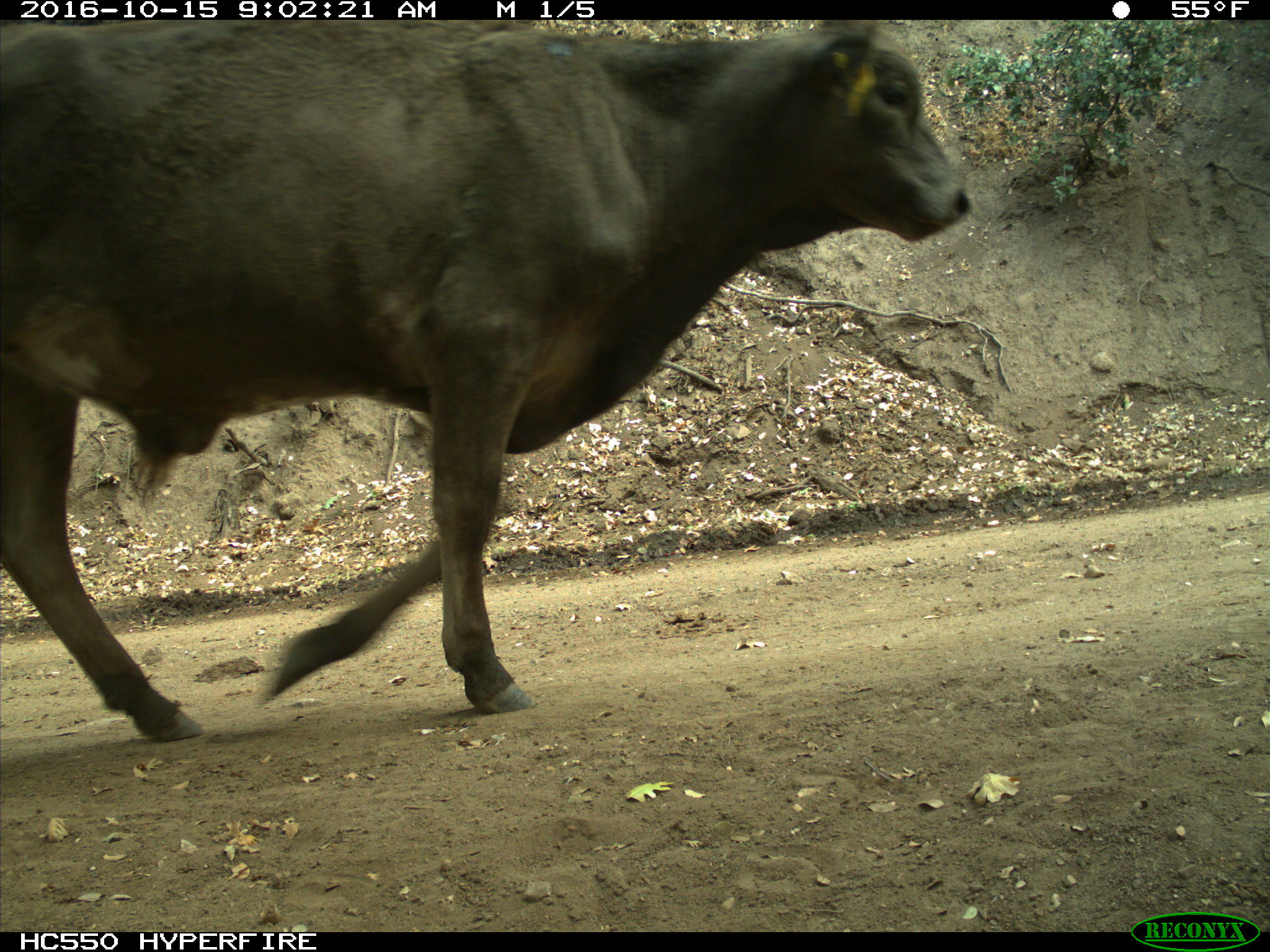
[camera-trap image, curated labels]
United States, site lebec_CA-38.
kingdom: Animalia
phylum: Chordata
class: Mammalia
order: Artiodactyla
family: Bovidae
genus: Bos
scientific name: Bos taurus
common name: domestic cow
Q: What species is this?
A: Bos taurus (domestic cow).